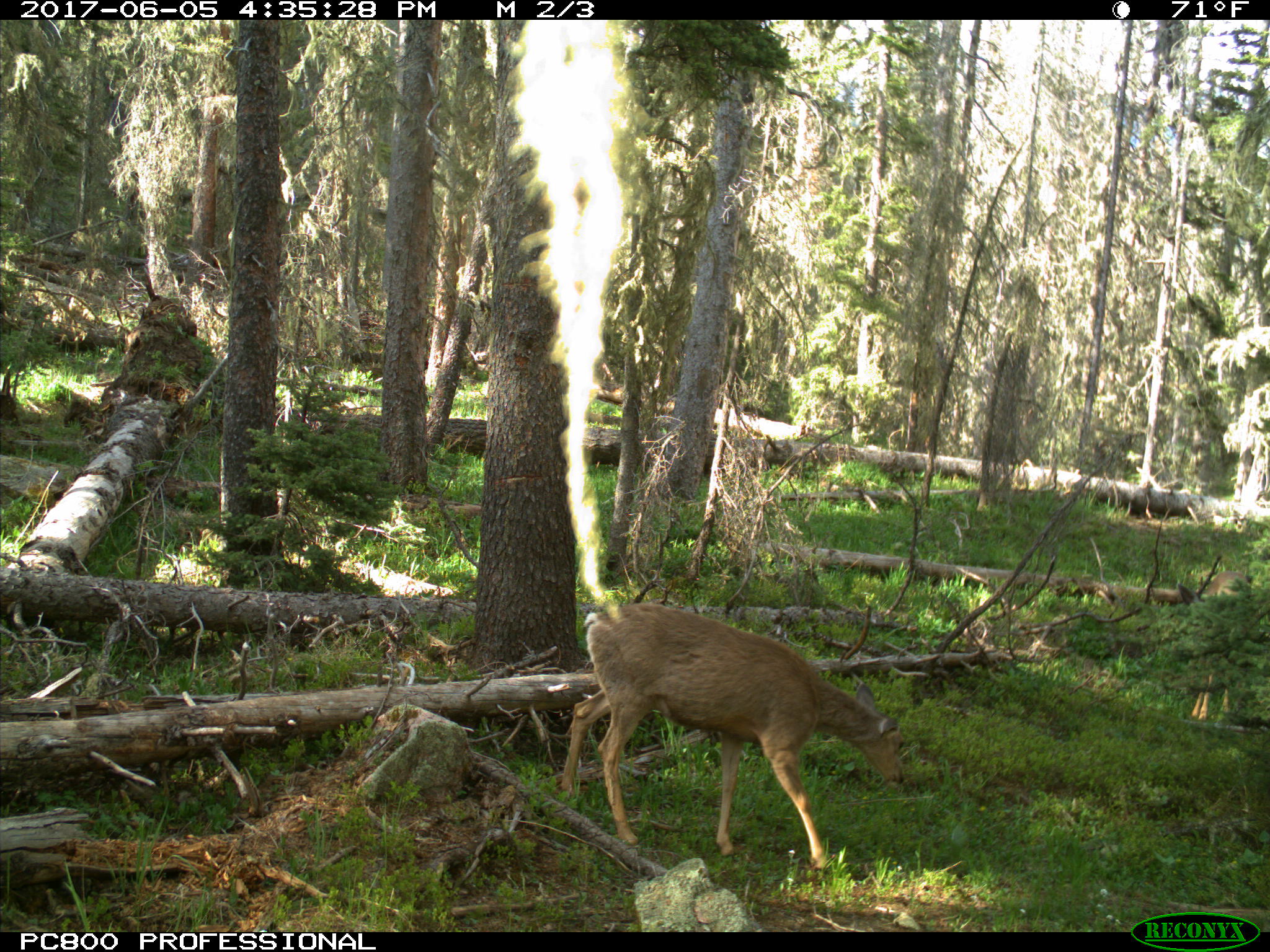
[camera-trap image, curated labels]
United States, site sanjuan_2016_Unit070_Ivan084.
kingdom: Animalia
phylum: Chordata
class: Mammalia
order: Artiodactyla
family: Cervidae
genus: Odocoileus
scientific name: Odocoileus hemionus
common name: mule deer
Odocoileus hemionus (mule deer).